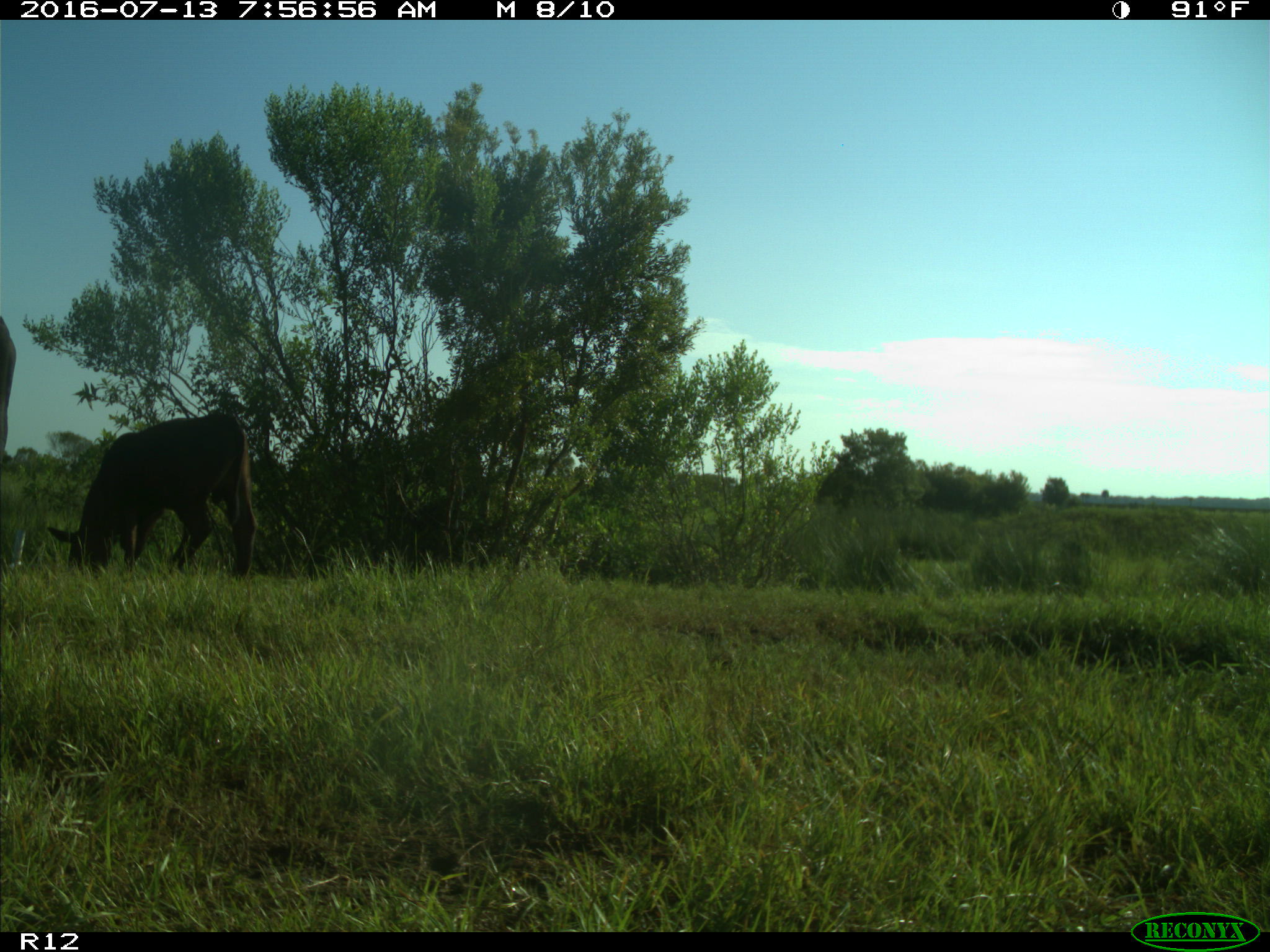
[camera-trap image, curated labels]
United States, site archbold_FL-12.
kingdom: Animalia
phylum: Chordata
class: Mammalia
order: Artiodactyla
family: Bovidae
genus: Bos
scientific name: Bos taurus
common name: domestic cow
Bos taurus (domestic cow).